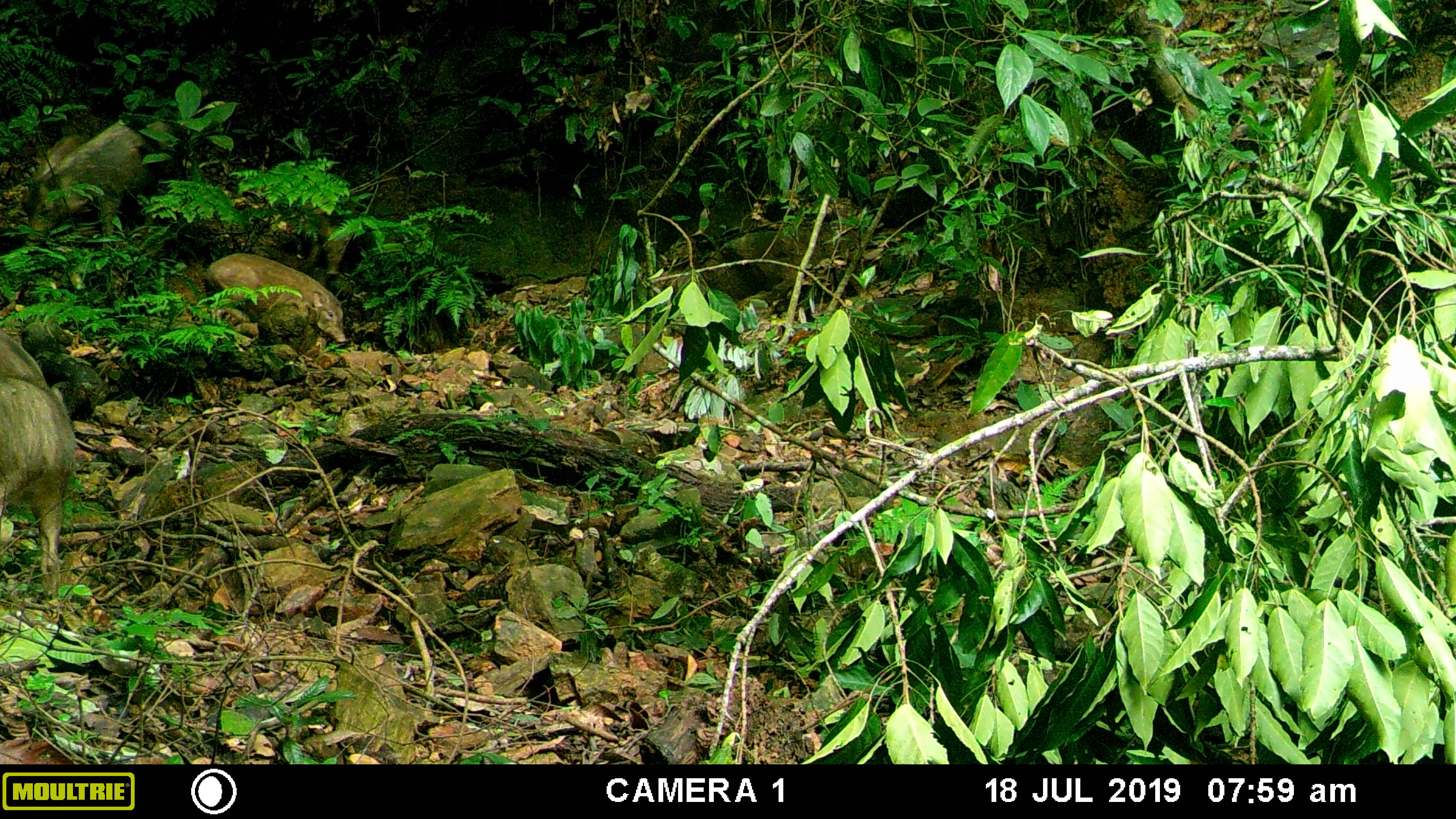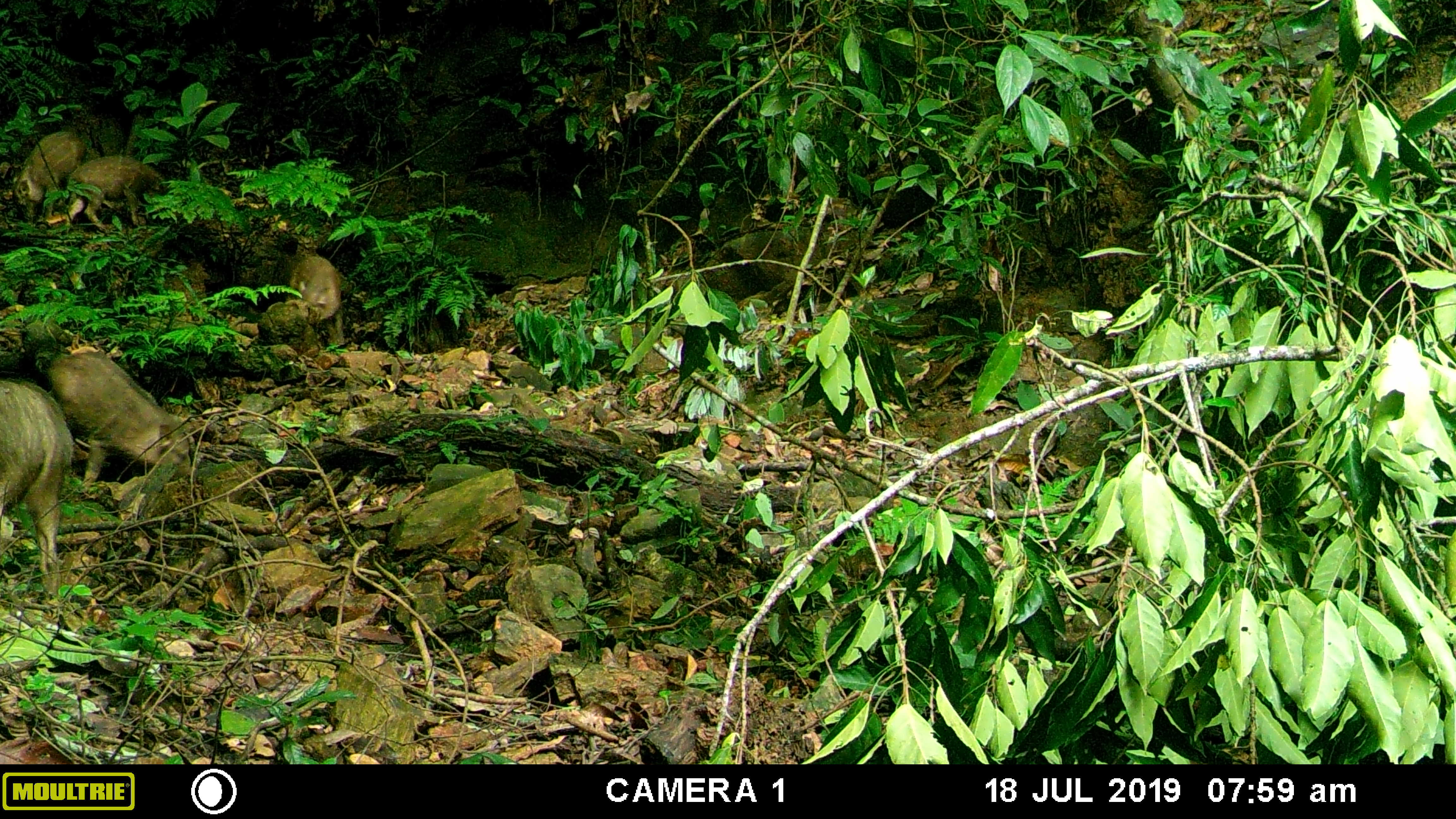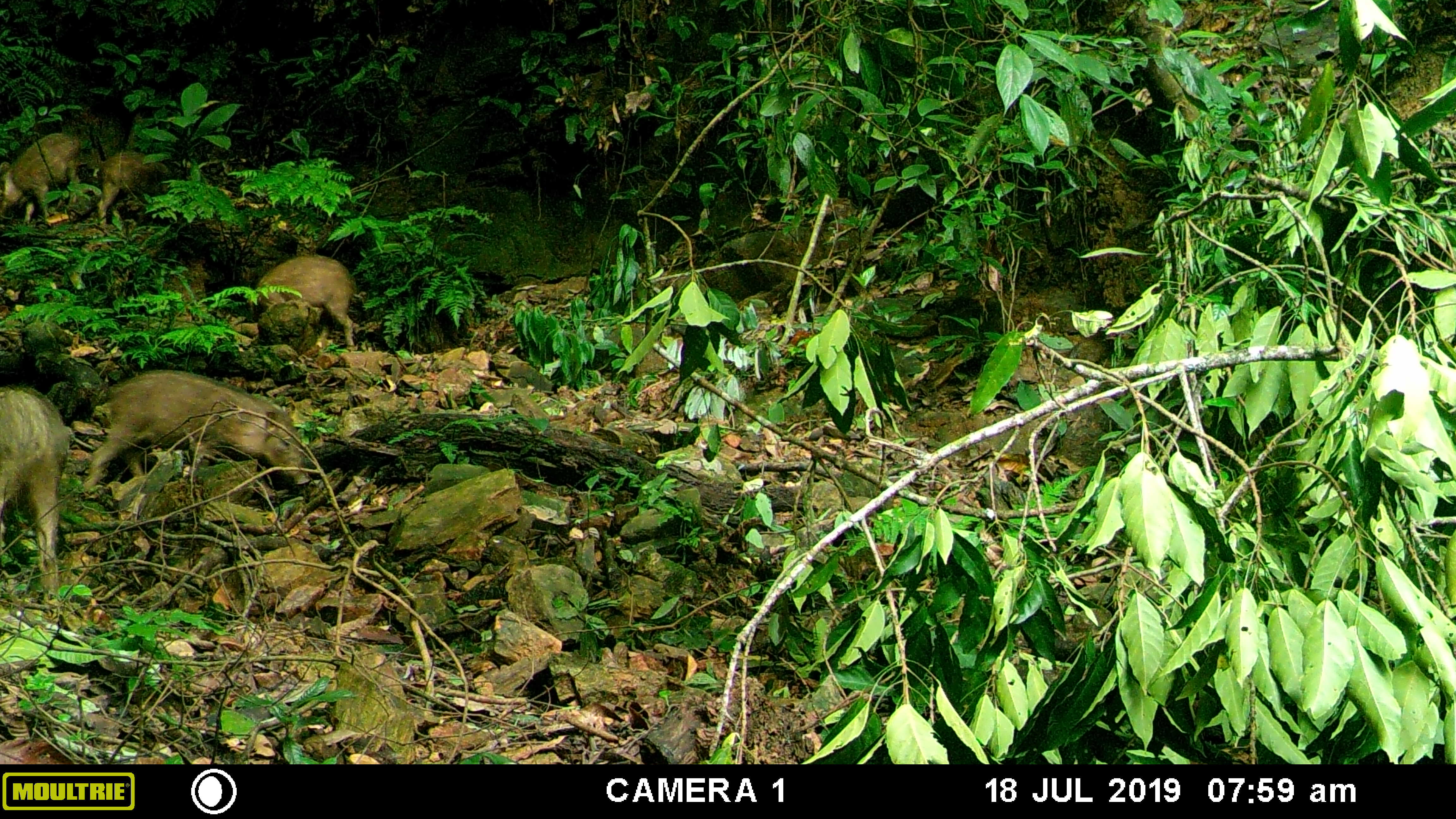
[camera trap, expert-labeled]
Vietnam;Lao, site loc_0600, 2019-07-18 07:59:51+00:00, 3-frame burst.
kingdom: Animalia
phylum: Chordata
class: Mammalia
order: Artiodactyla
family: Suidae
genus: Sus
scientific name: Sus scrofa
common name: eurasian wild pig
Eurasian wild pig (Sus scrofa). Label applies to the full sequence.